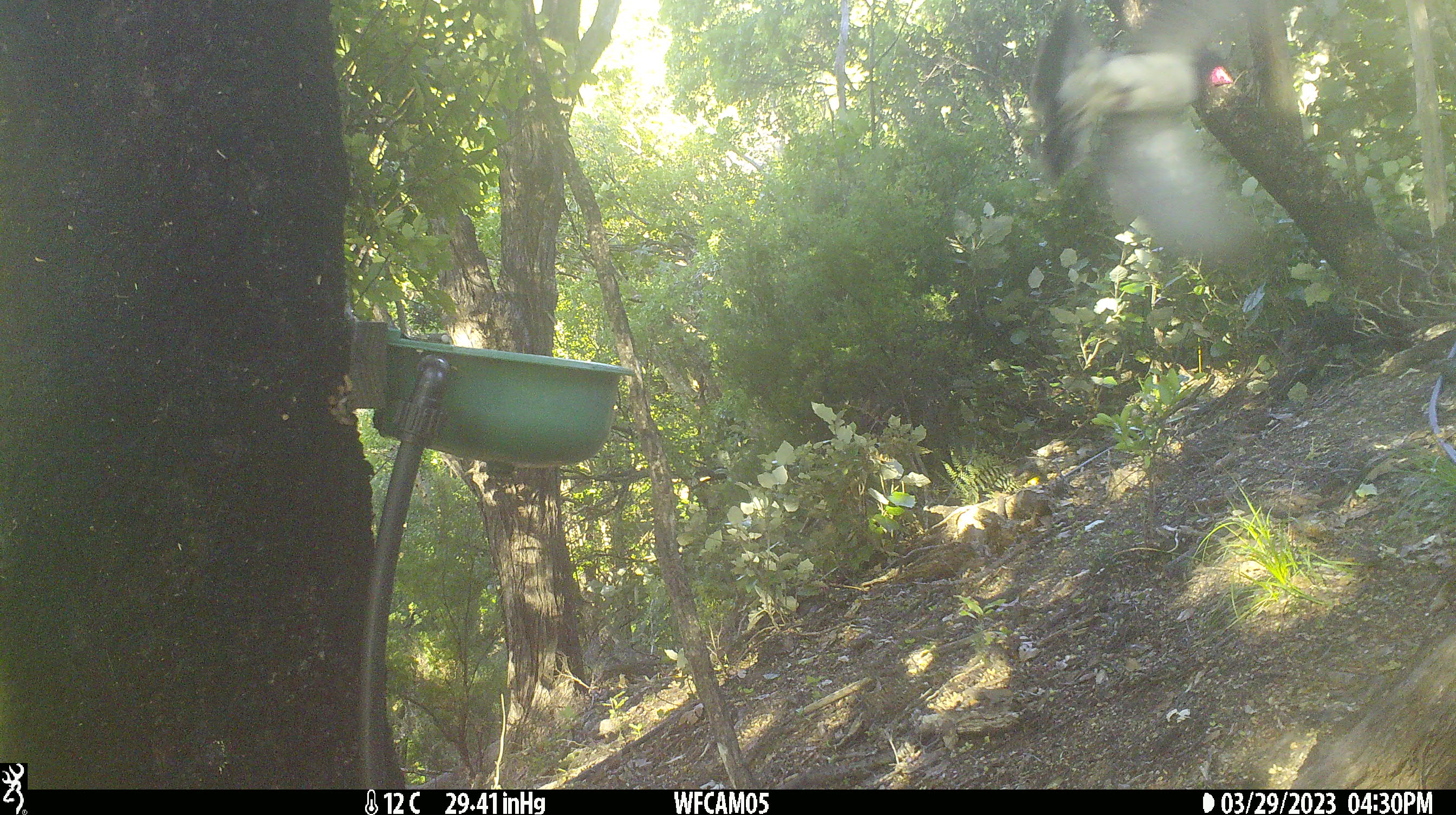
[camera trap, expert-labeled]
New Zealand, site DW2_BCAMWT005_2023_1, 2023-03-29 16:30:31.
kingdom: Animalia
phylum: Chordata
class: Aves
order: Columbiformes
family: Columbidae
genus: Hemiphaga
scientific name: Hemiphaga novaeseelandiae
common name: new zealand pigeon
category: kereru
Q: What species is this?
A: Kereru (new zealand pigeon) (Hemiphaga novaeseelandiae).